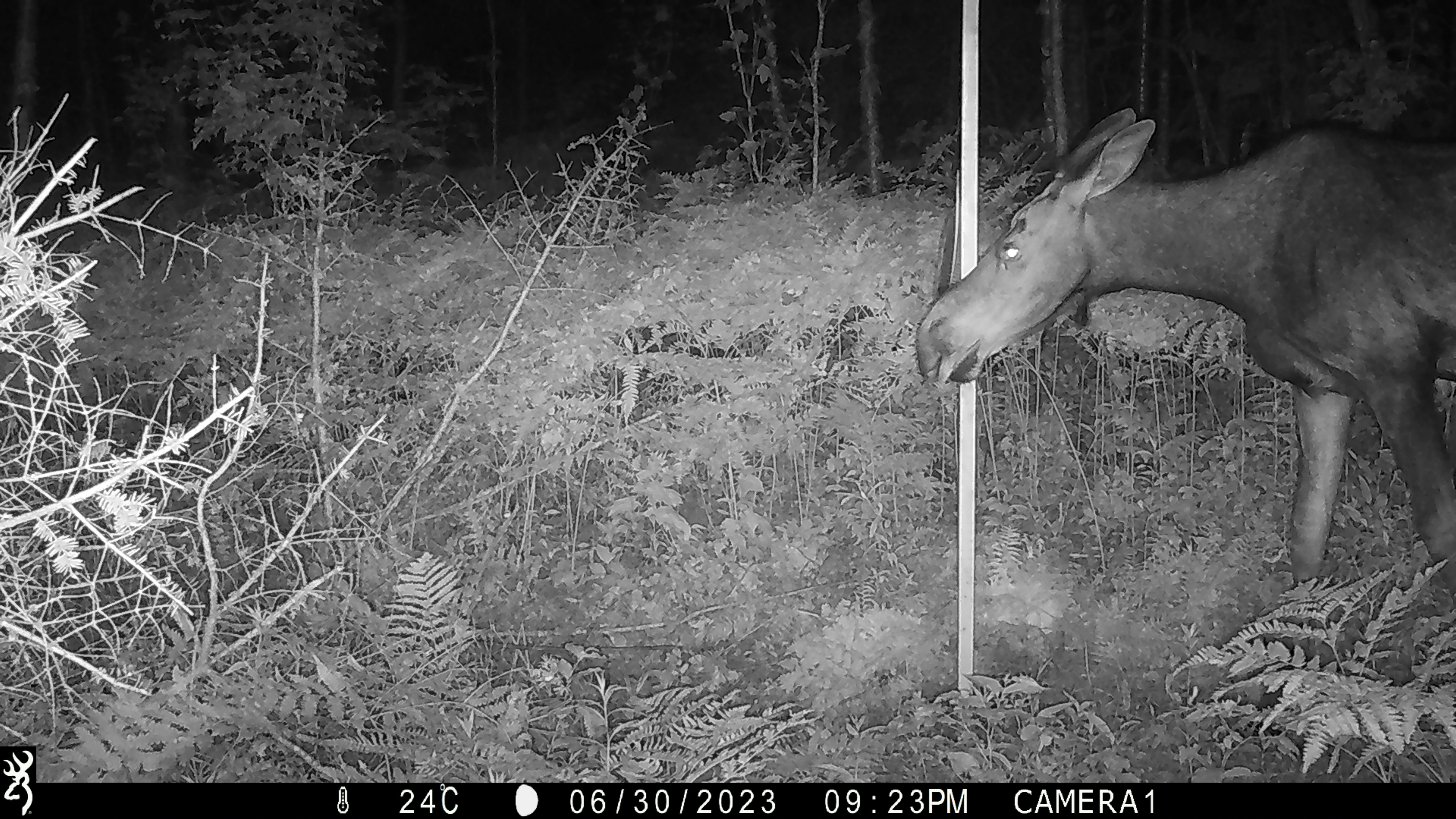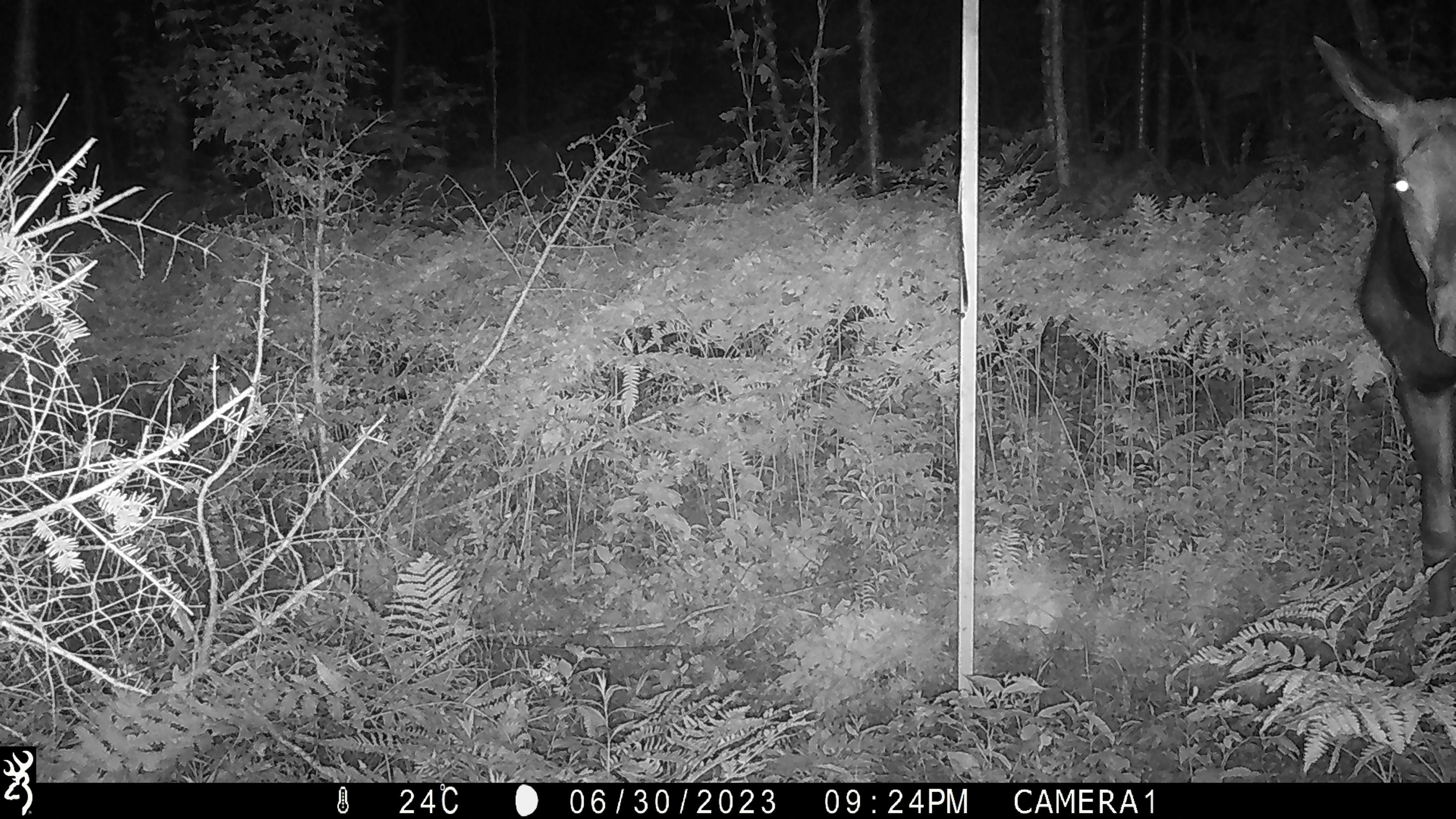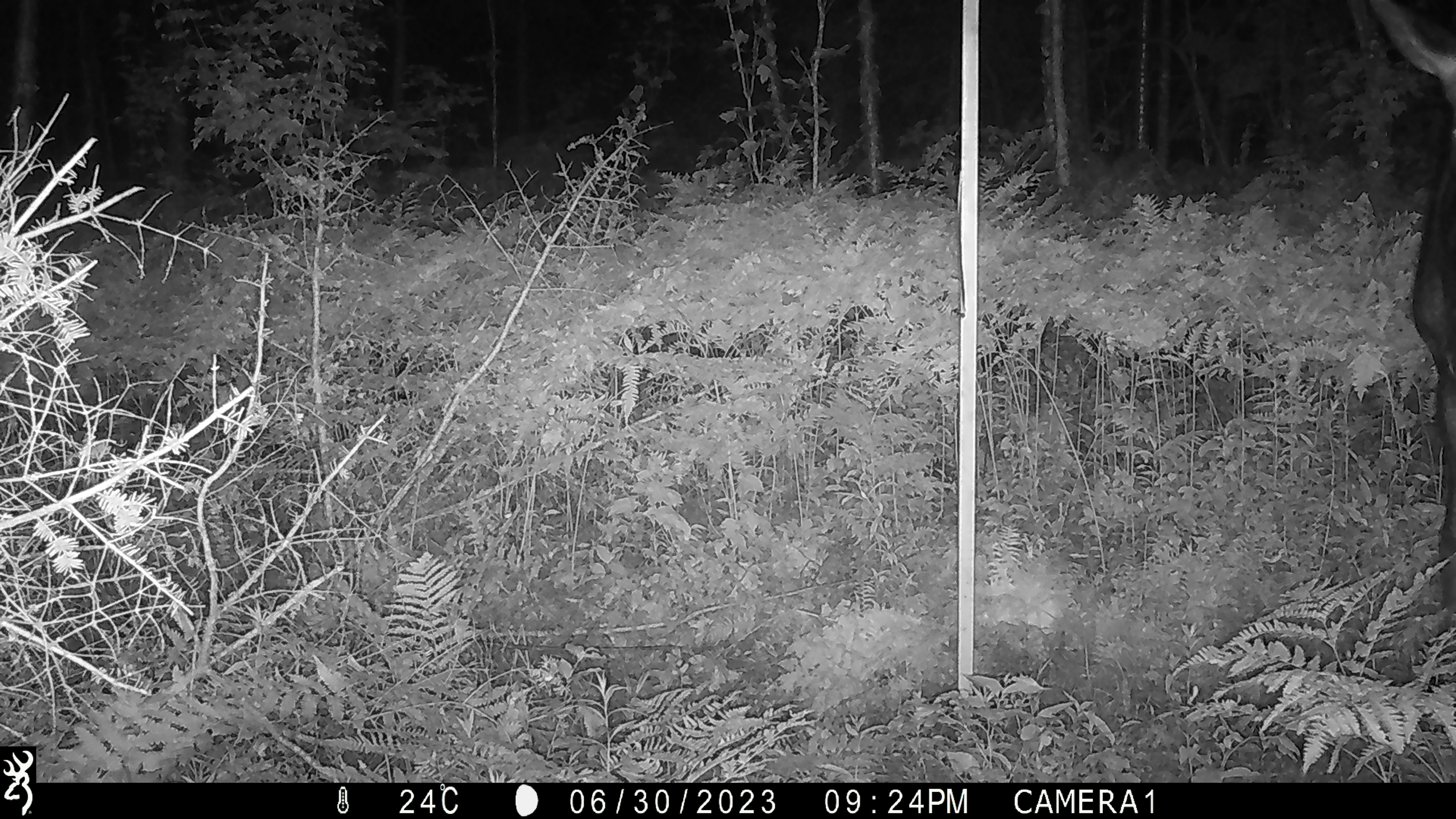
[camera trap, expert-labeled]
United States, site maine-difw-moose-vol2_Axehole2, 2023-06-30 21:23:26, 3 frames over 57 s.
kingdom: Animalia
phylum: Chordata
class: Mammalia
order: Artiodactyla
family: Cervidae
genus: Alces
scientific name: Alces alces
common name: moose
Moose (Alces alces).